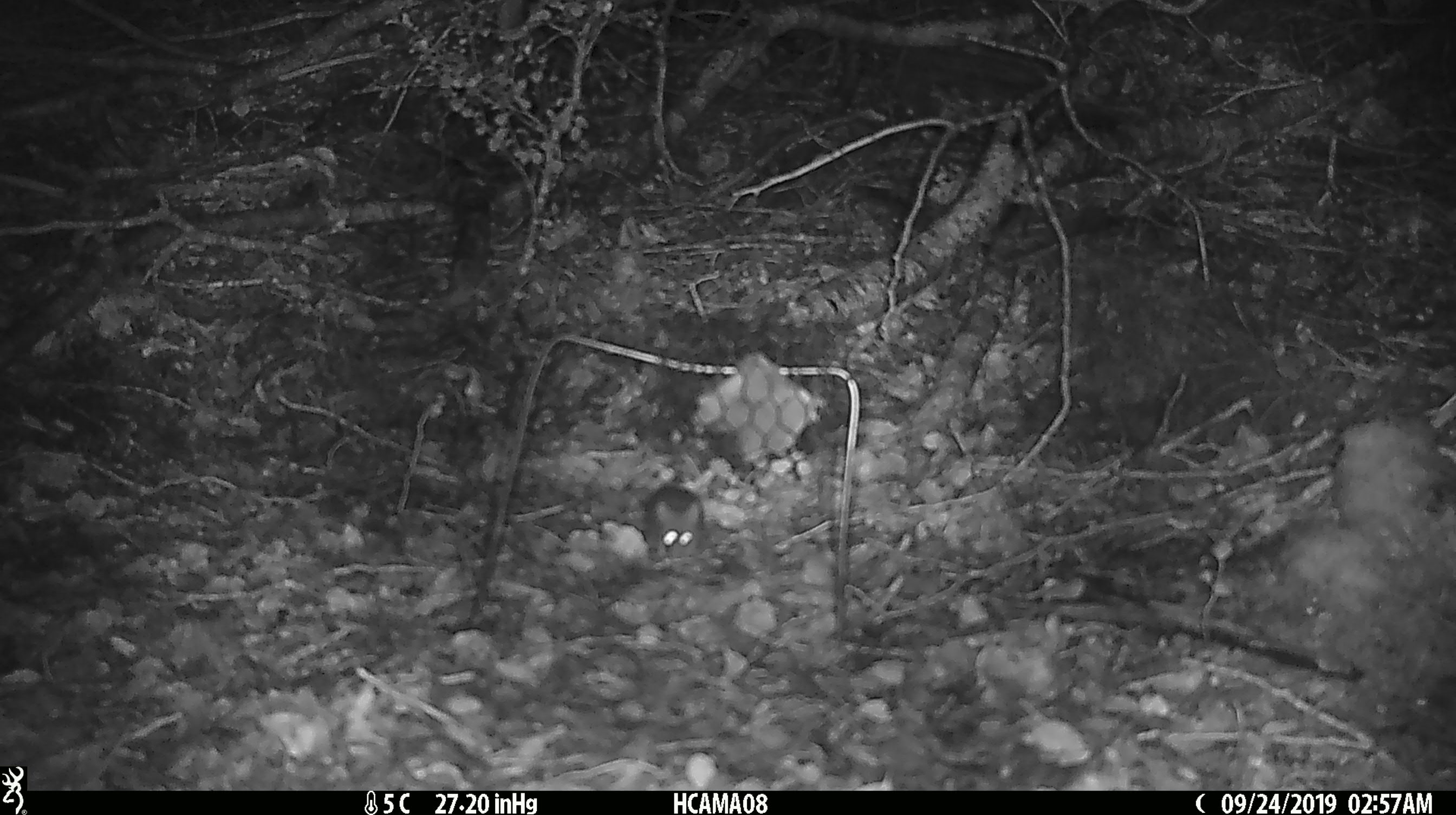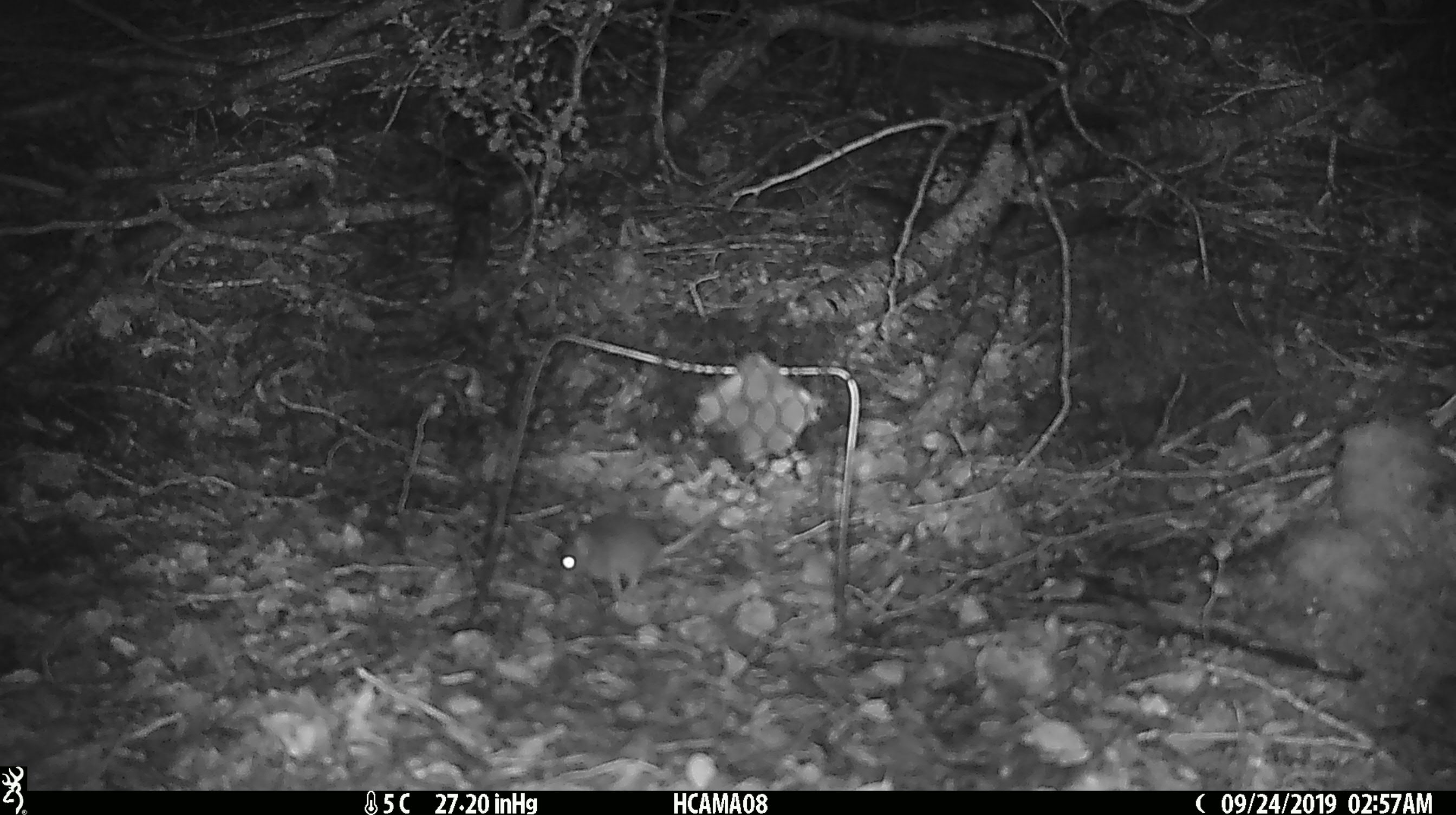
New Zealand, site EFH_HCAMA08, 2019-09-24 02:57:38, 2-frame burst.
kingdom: Animalia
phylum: Chordata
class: Mammalia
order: Rodentia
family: Muridae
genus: Mus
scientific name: Mus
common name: mouse